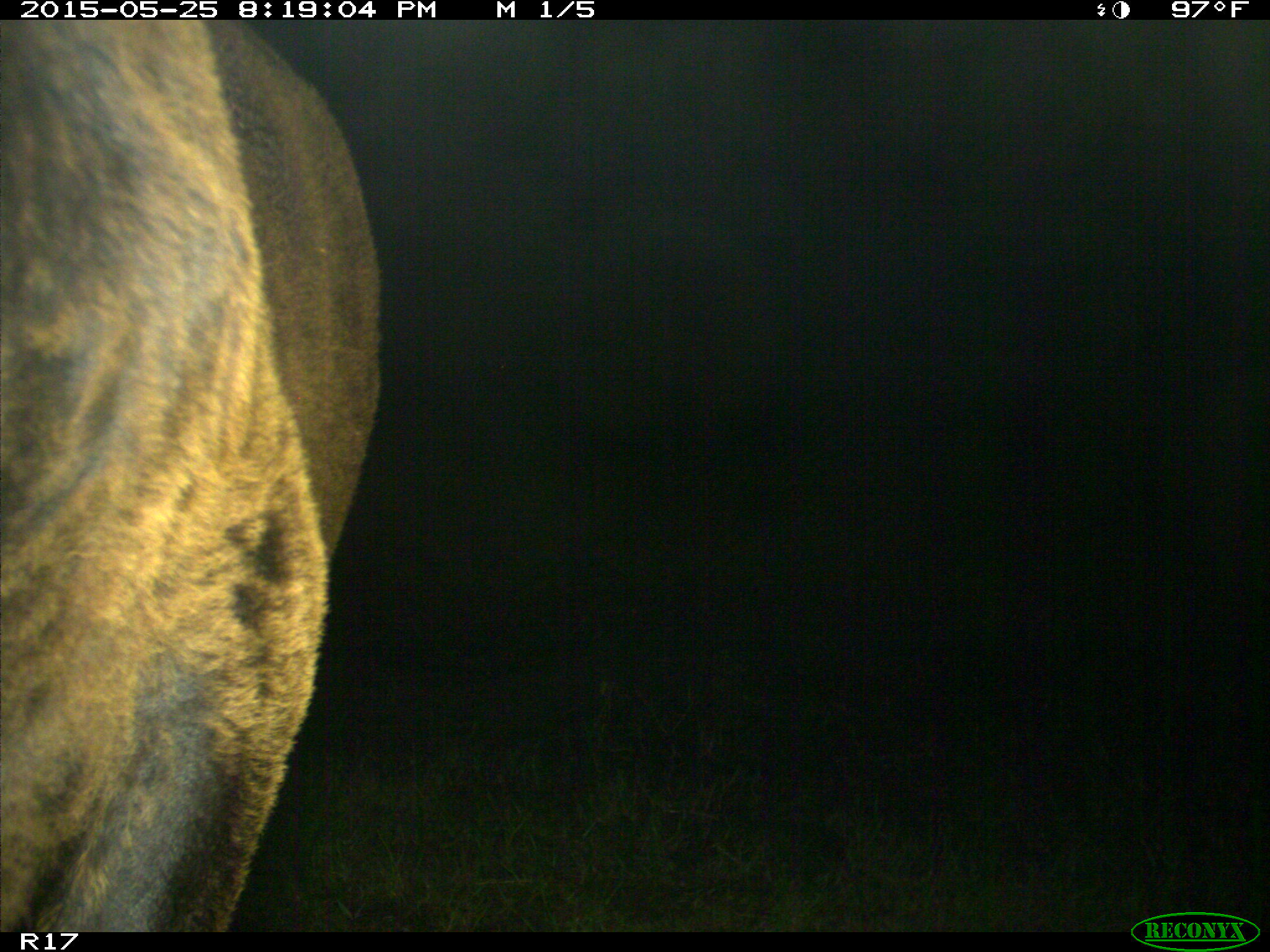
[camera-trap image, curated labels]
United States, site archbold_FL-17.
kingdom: Animalia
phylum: Chordata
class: Mammalia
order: Artiodactyla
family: Bovidae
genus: Bos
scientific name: Bos taurus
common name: domestic cow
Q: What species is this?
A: Bos taurus (domestic cow).